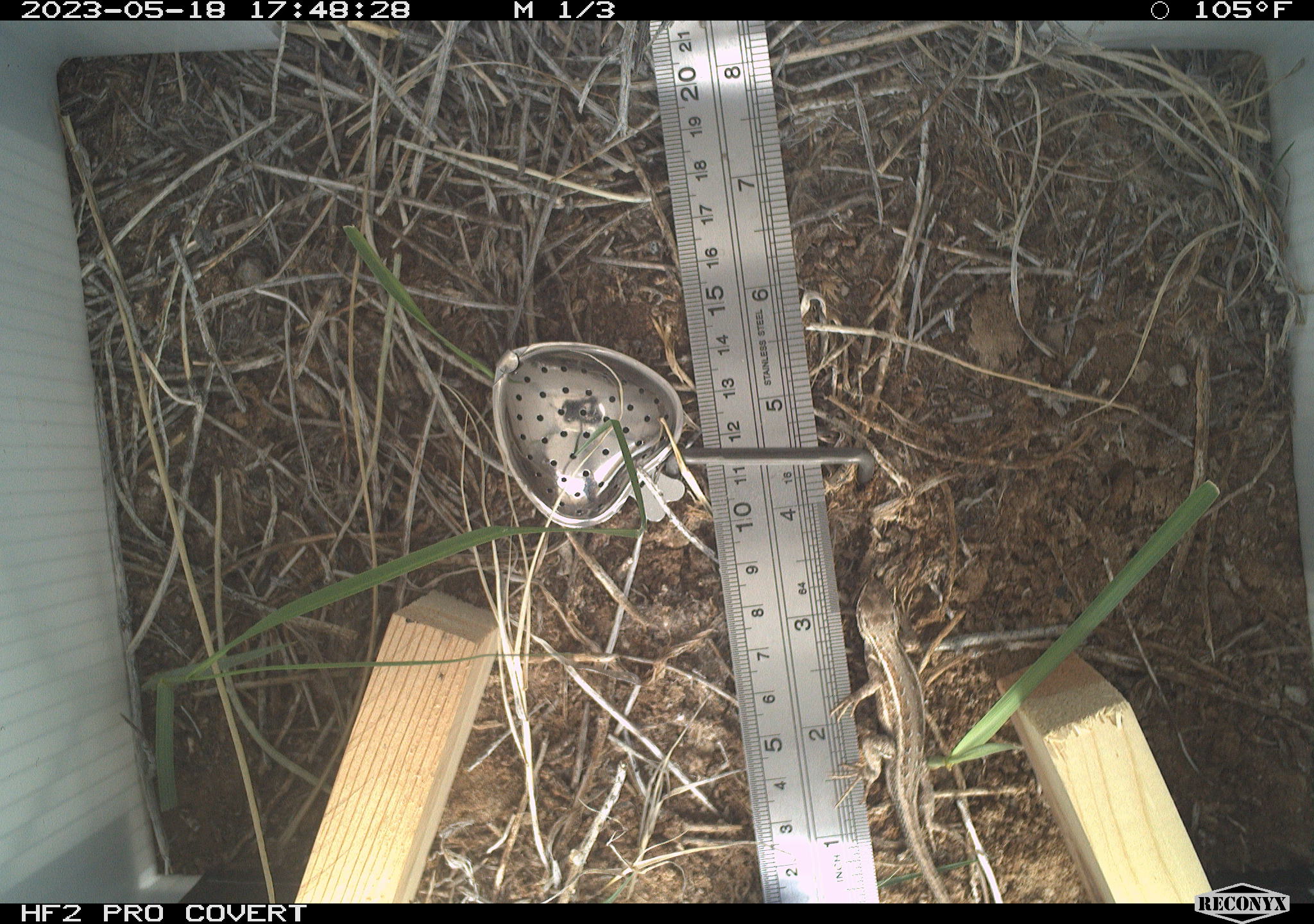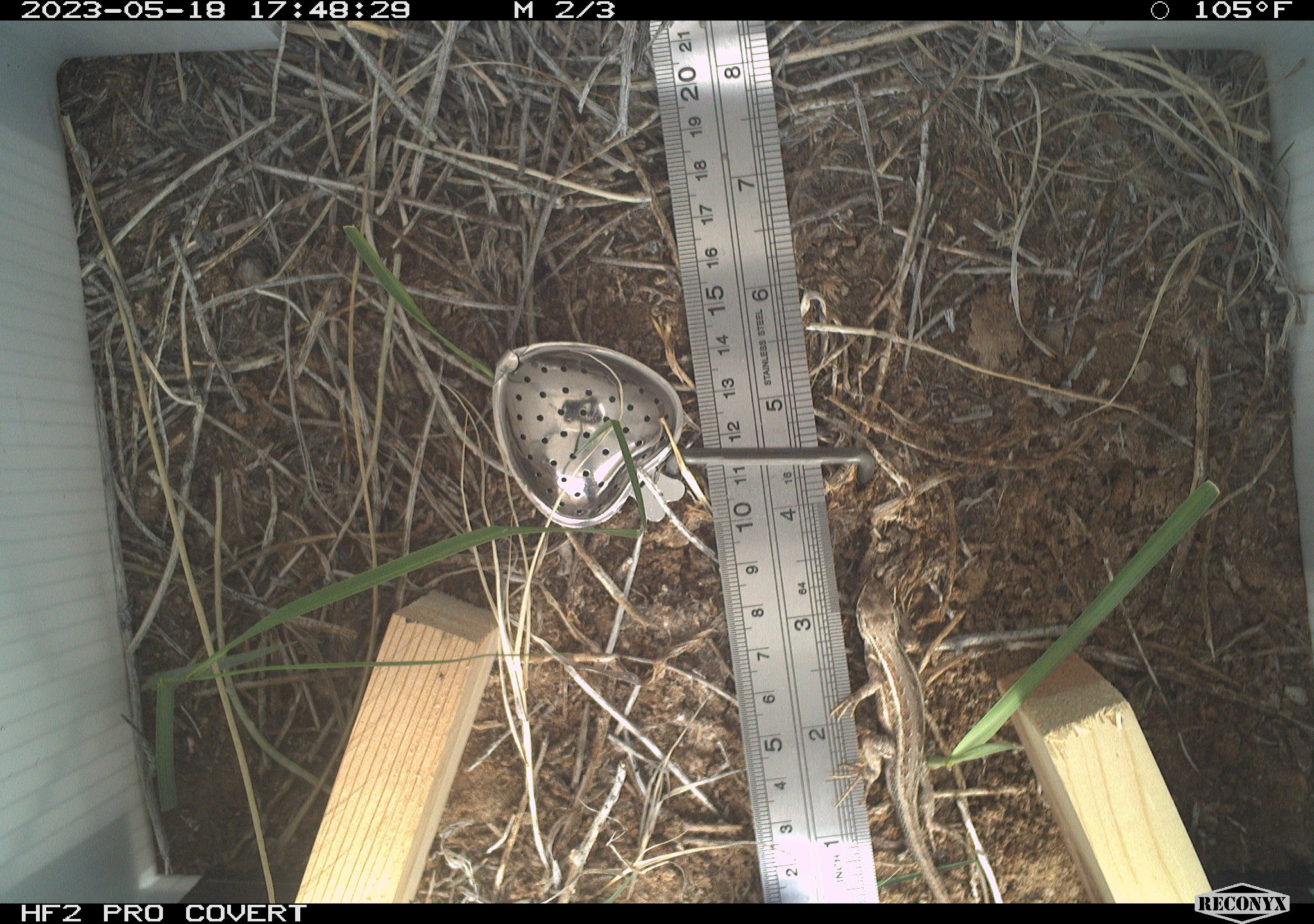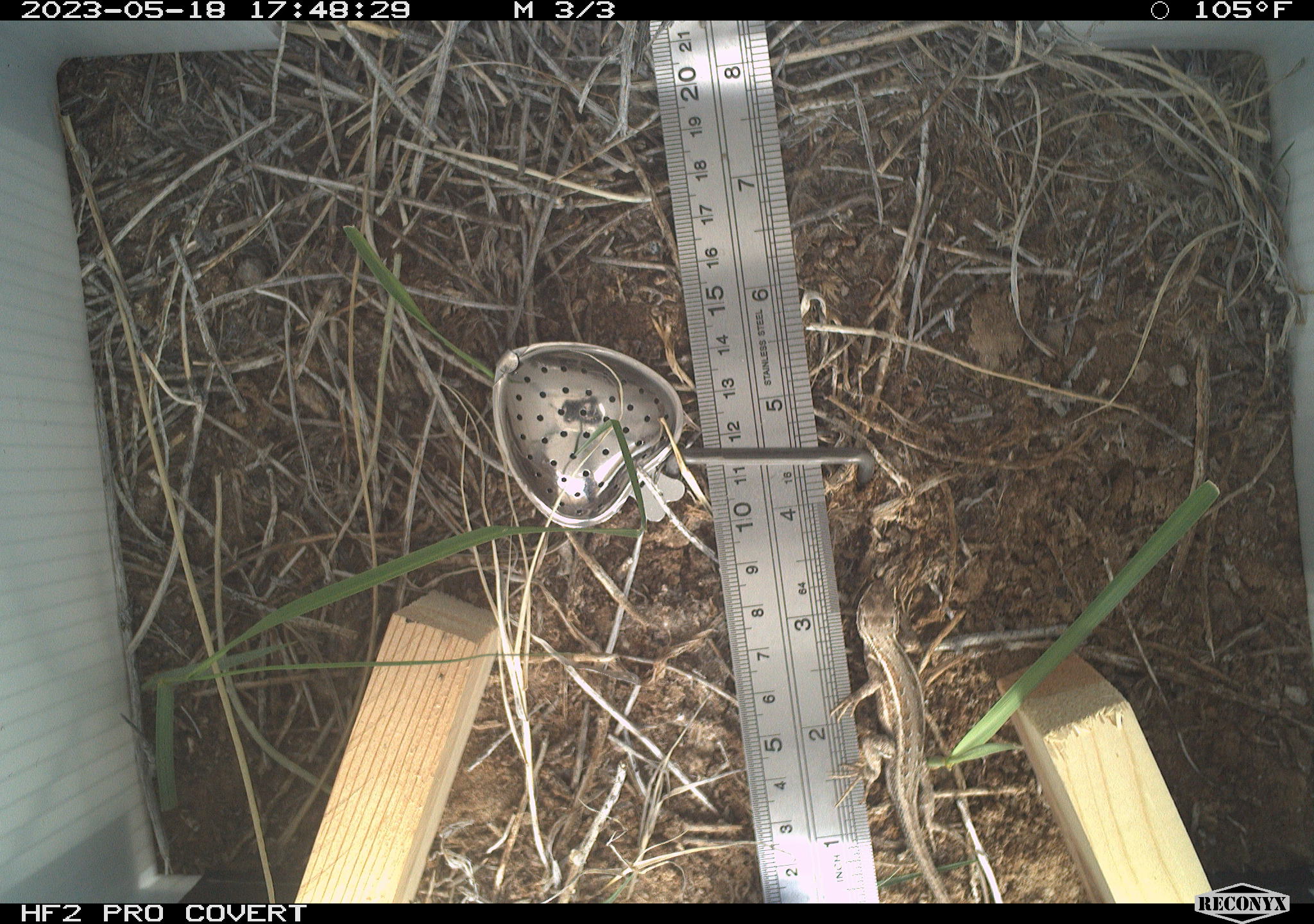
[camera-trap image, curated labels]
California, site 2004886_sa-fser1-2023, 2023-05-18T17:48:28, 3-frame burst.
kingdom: Animalia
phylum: Chordata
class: Reptilia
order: Squamata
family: Phrynosomatidae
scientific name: Phrynosomatidae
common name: phrynosomatid lizards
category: phrynosomatidae family